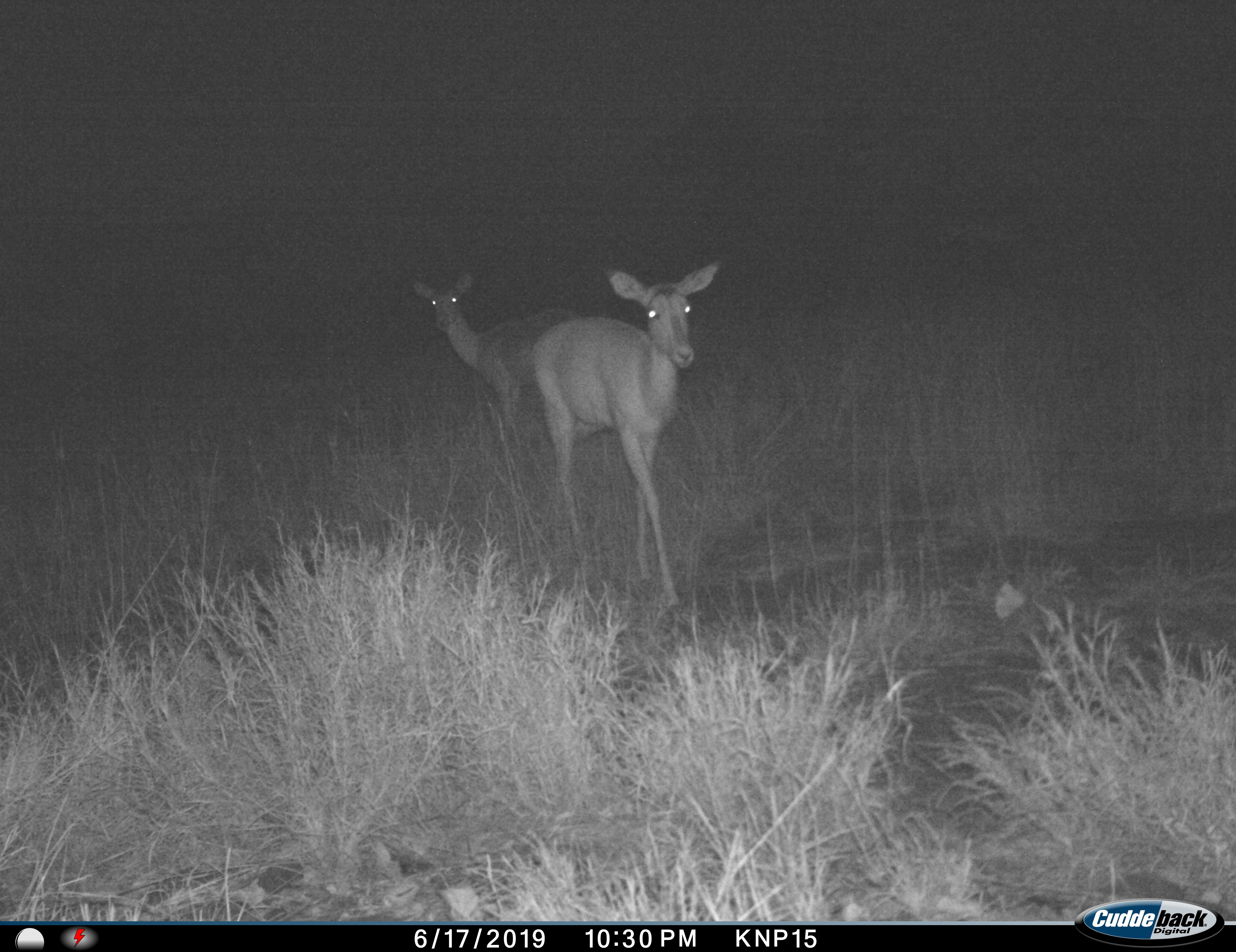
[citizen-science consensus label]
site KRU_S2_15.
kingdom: Animalia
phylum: Chordata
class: Mammalia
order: Artiodactyla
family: Bovidae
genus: Aepyceros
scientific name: Aepyceros melampus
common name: impala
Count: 2.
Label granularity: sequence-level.